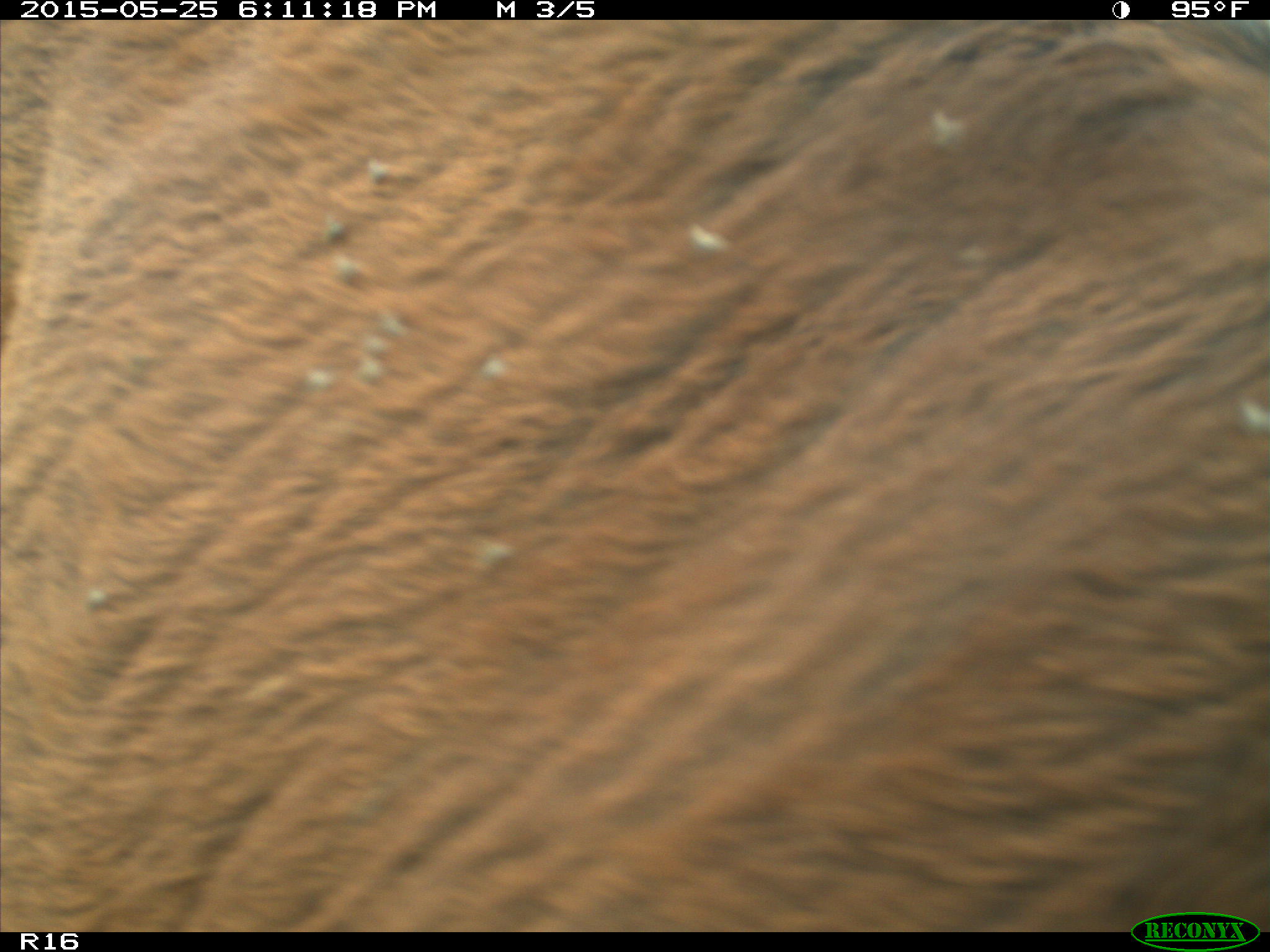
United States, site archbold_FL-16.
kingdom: Animalia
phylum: Chordata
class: Mammalia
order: Artiodactyla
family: Bovidae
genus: Bos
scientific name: Bos taurus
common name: domestic cow